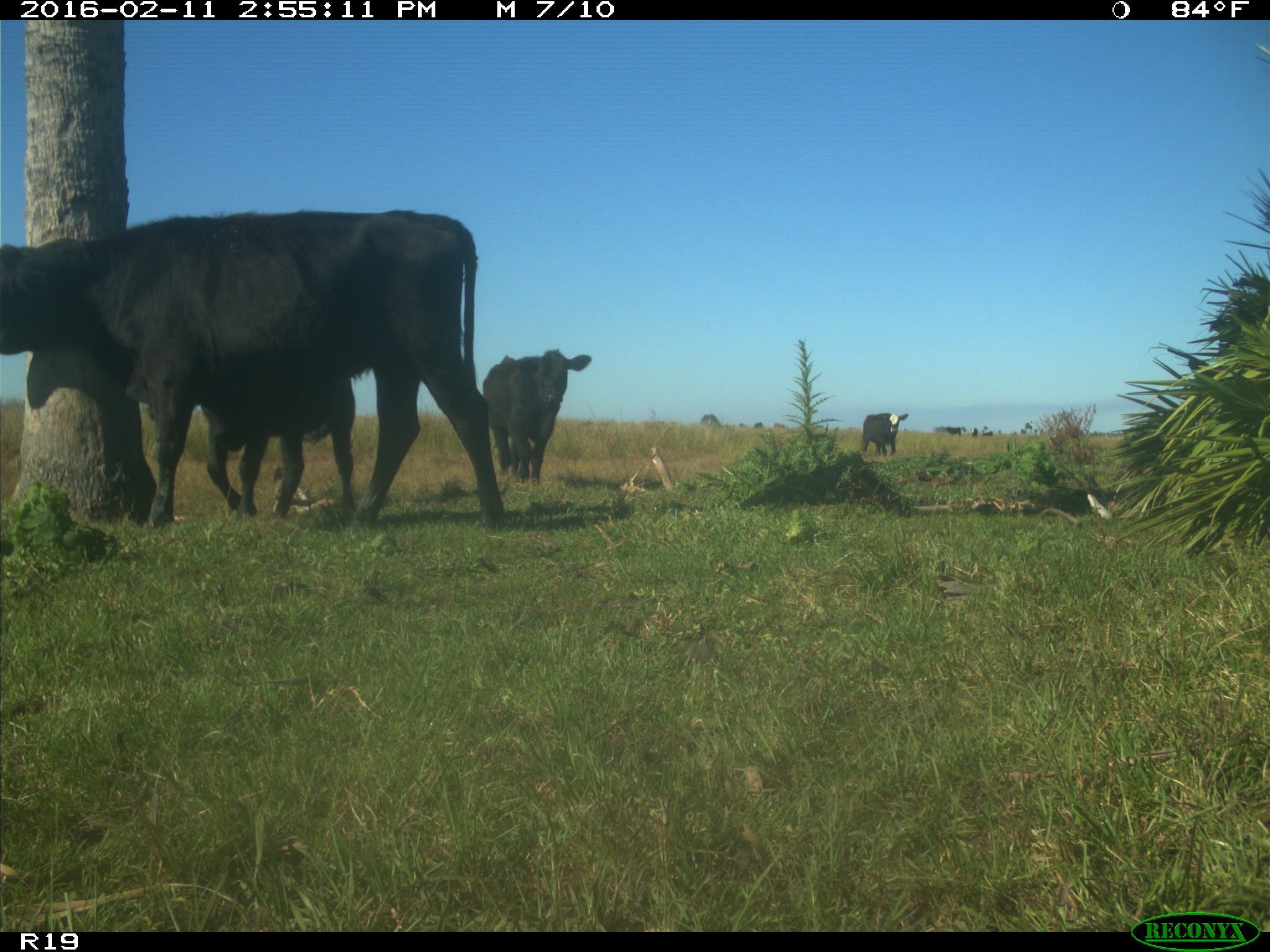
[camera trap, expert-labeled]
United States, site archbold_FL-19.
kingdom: Animalia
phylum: Chordata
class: Mammalia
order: Artiodactyla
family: Bovidae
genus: Bos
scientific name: Bos taurus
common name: domestic cow